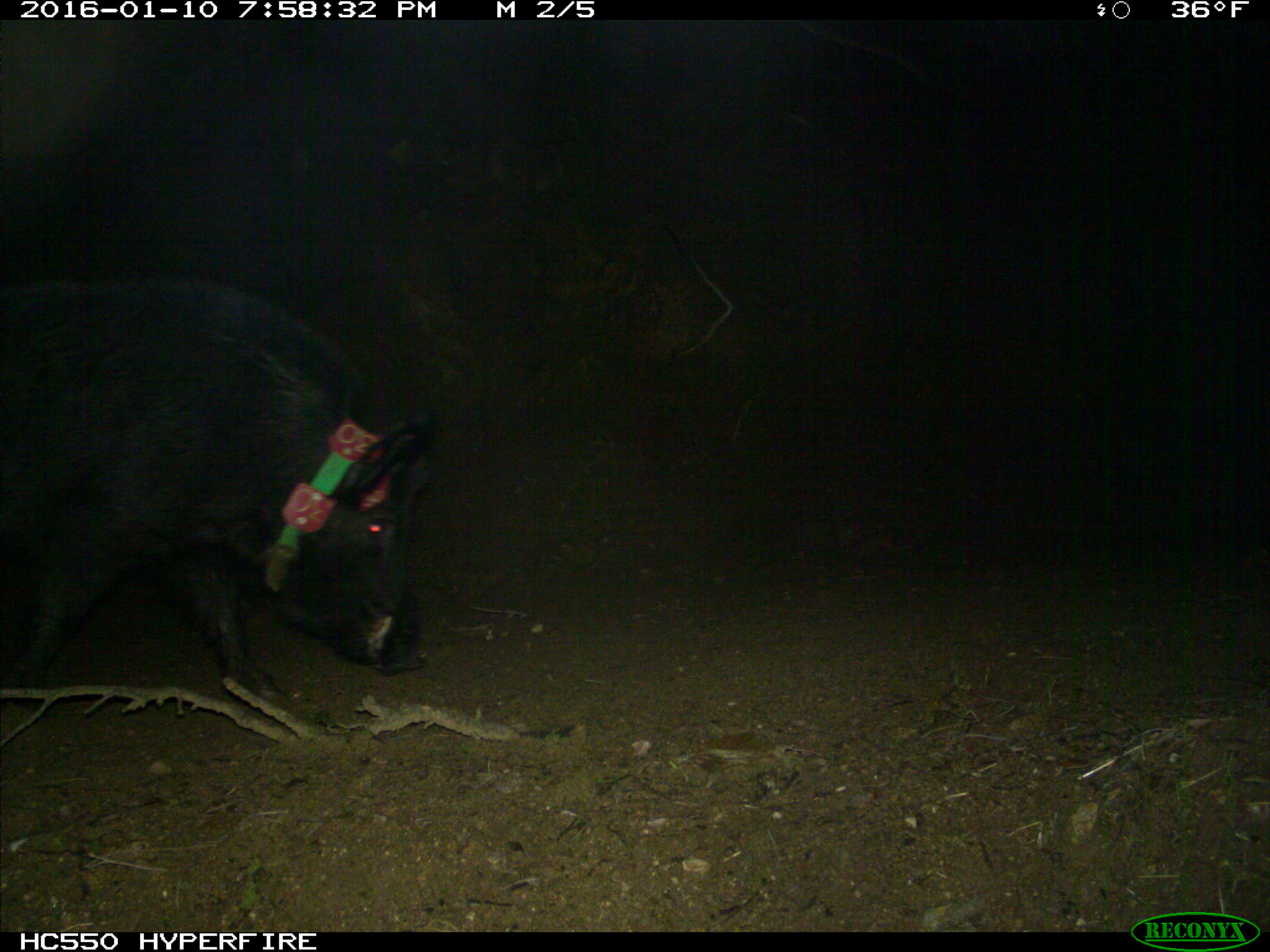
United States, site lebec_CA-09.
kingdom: Animalia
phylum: Chordata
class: Mammalia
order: Artiodactyla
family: Suidae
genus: Sus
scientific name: Sus scrofa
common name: wild boar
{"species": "Sus scrofa (wild boar)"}